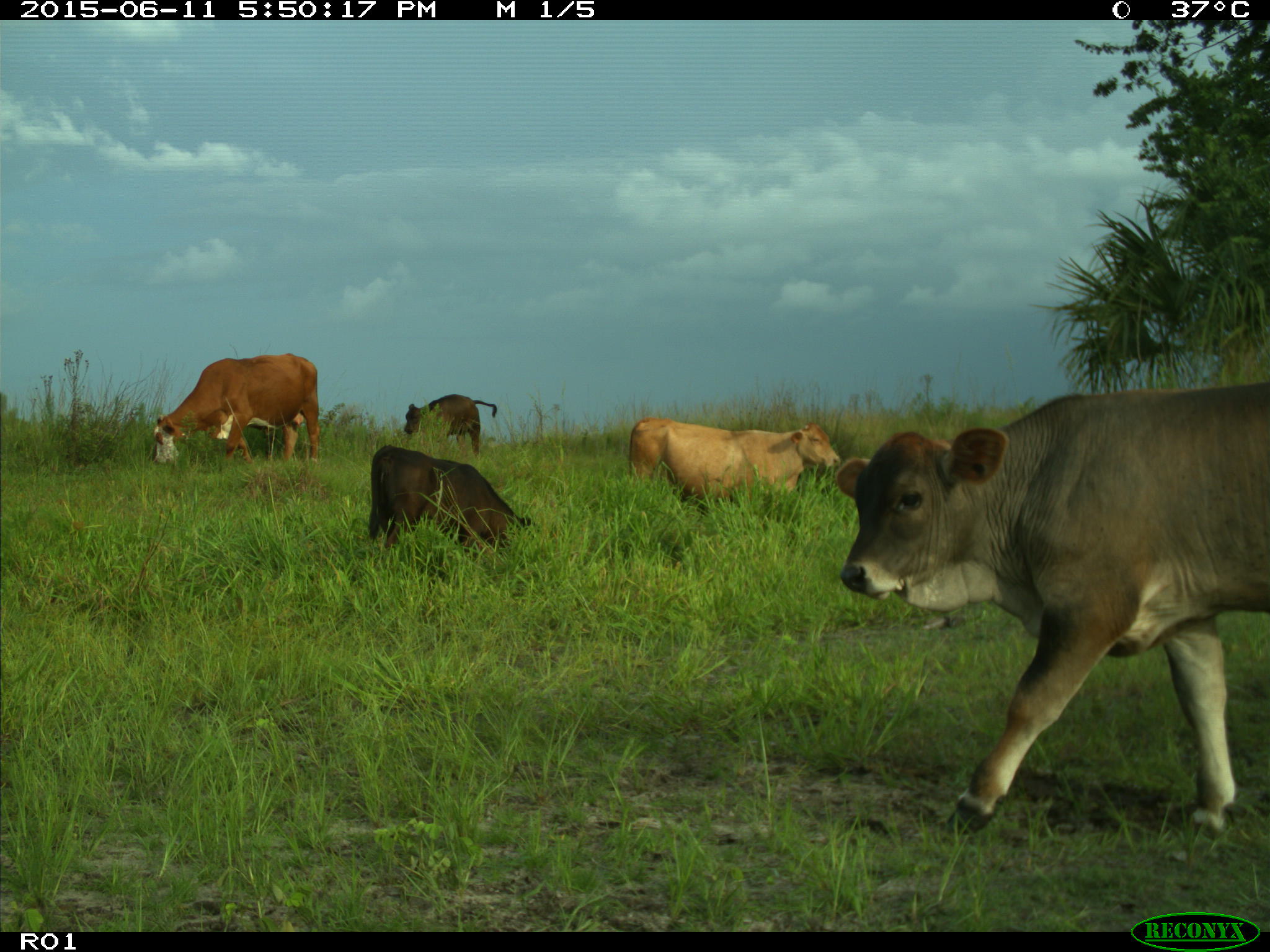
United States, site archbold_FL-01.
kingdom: Animalia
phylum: Chordata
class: Mammalia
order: Artiodactyla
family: Bovidae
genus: Bos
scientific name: Bos taurus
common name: domestic cow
Bos taurus (domestic cow).